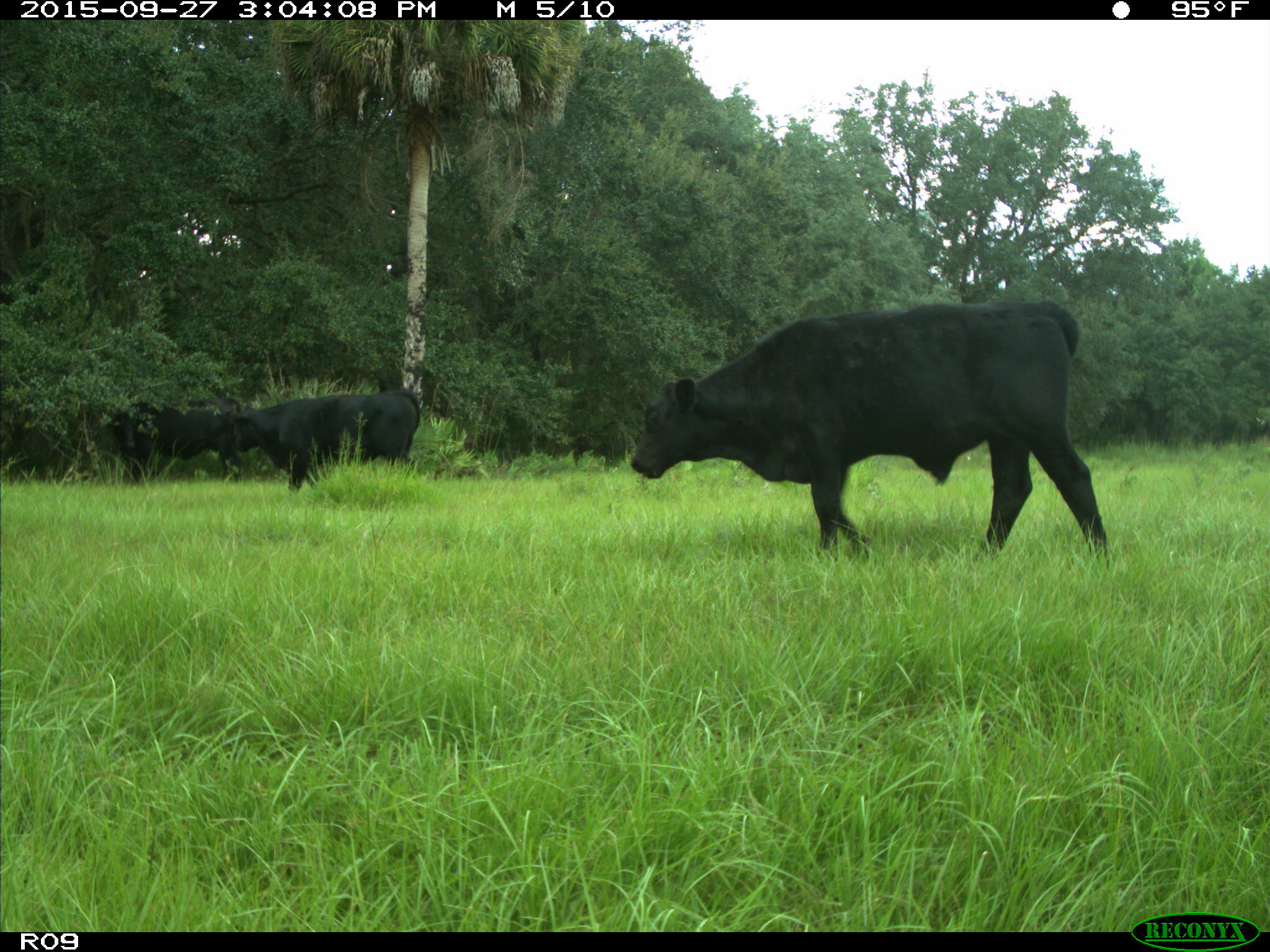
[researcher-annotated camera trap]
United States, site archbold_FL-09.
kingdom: Animalia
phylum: Chordata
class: Mammalia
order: Artiodactyla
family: Bovidae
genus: Bos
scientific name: Bos taurus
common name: domestic cow